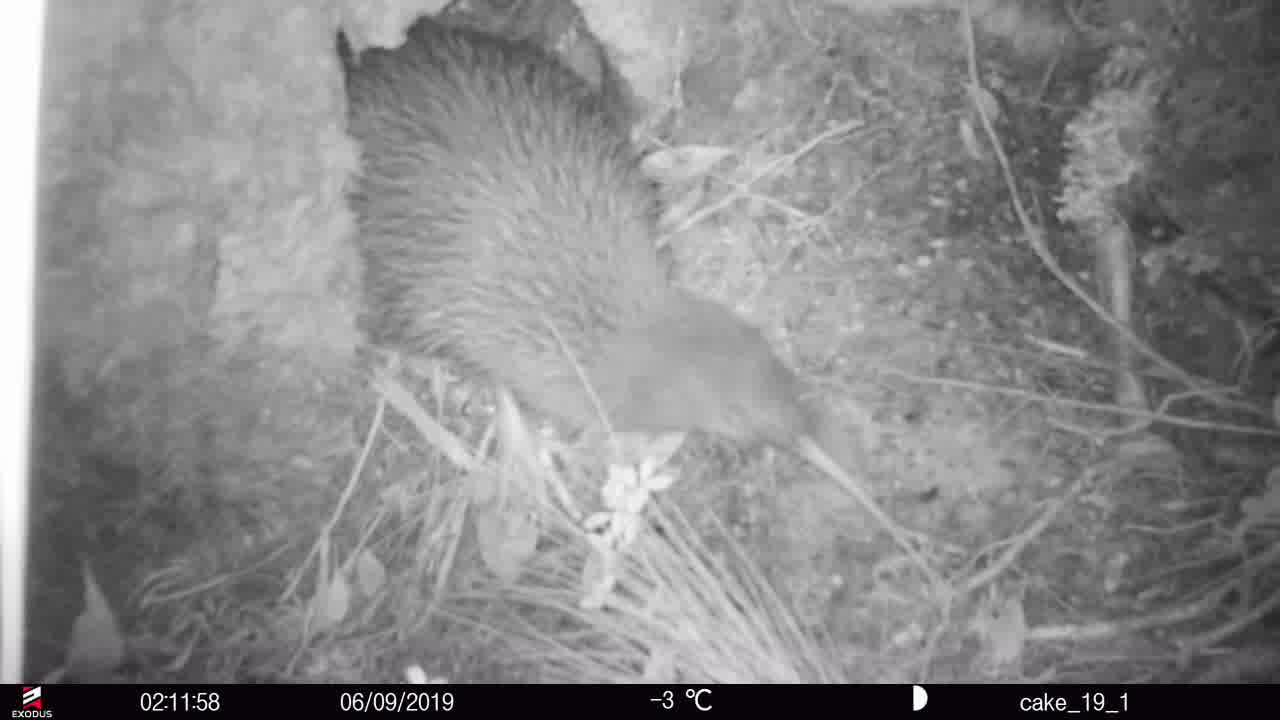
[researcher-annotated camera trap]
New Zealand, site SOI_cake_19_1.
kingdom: Animalia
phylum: Chordata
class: Aves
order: Apterygiformes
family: Apterygidae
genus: Apteryx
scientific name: Apteryx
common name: kiwi